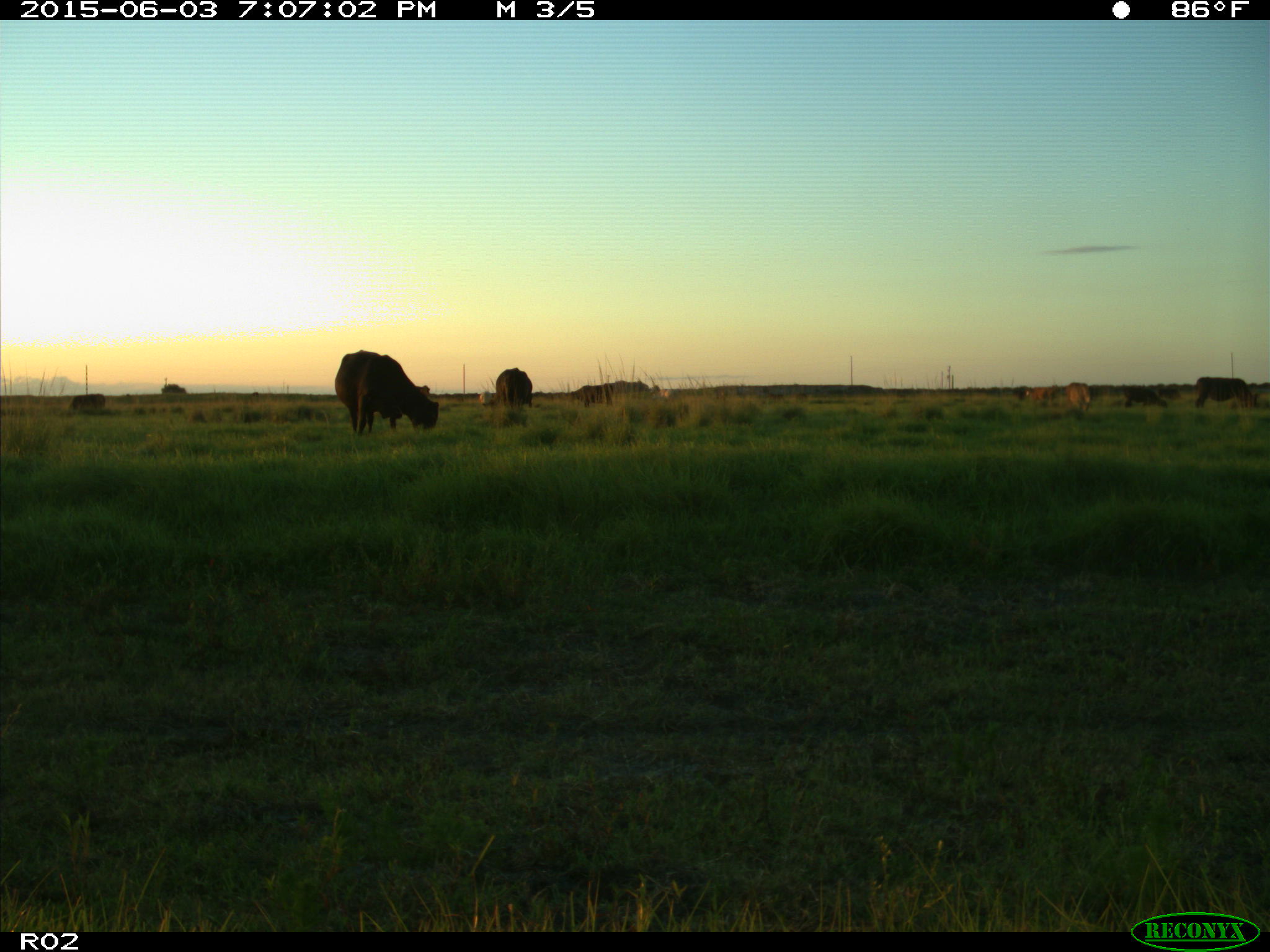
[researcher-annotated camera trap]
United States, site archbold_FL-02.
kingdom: Animalia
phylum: Chordata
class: Mammalia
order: Artiodactyla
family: Bovidae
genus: Bos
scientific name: Bos taurus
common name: domestic cow